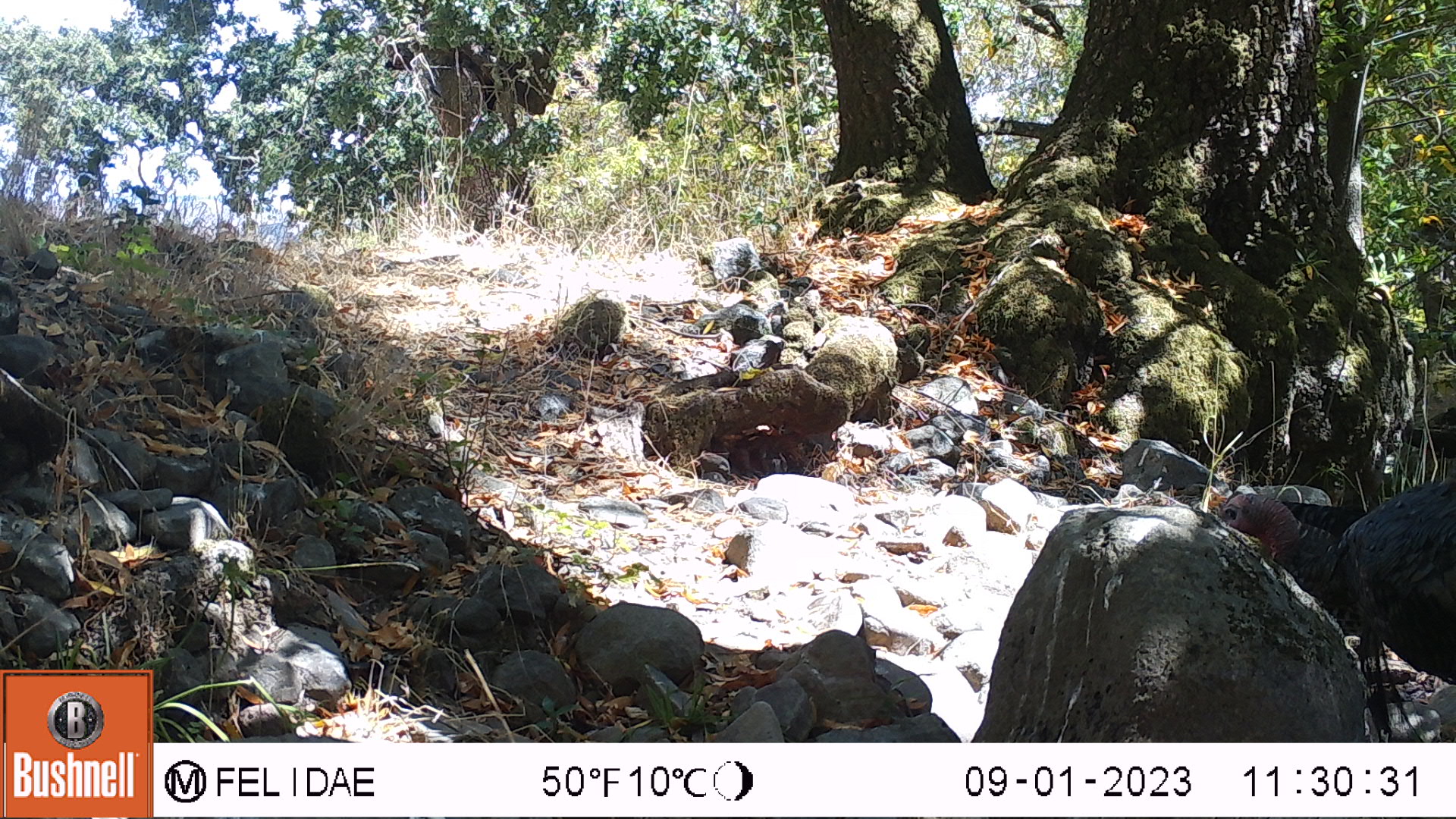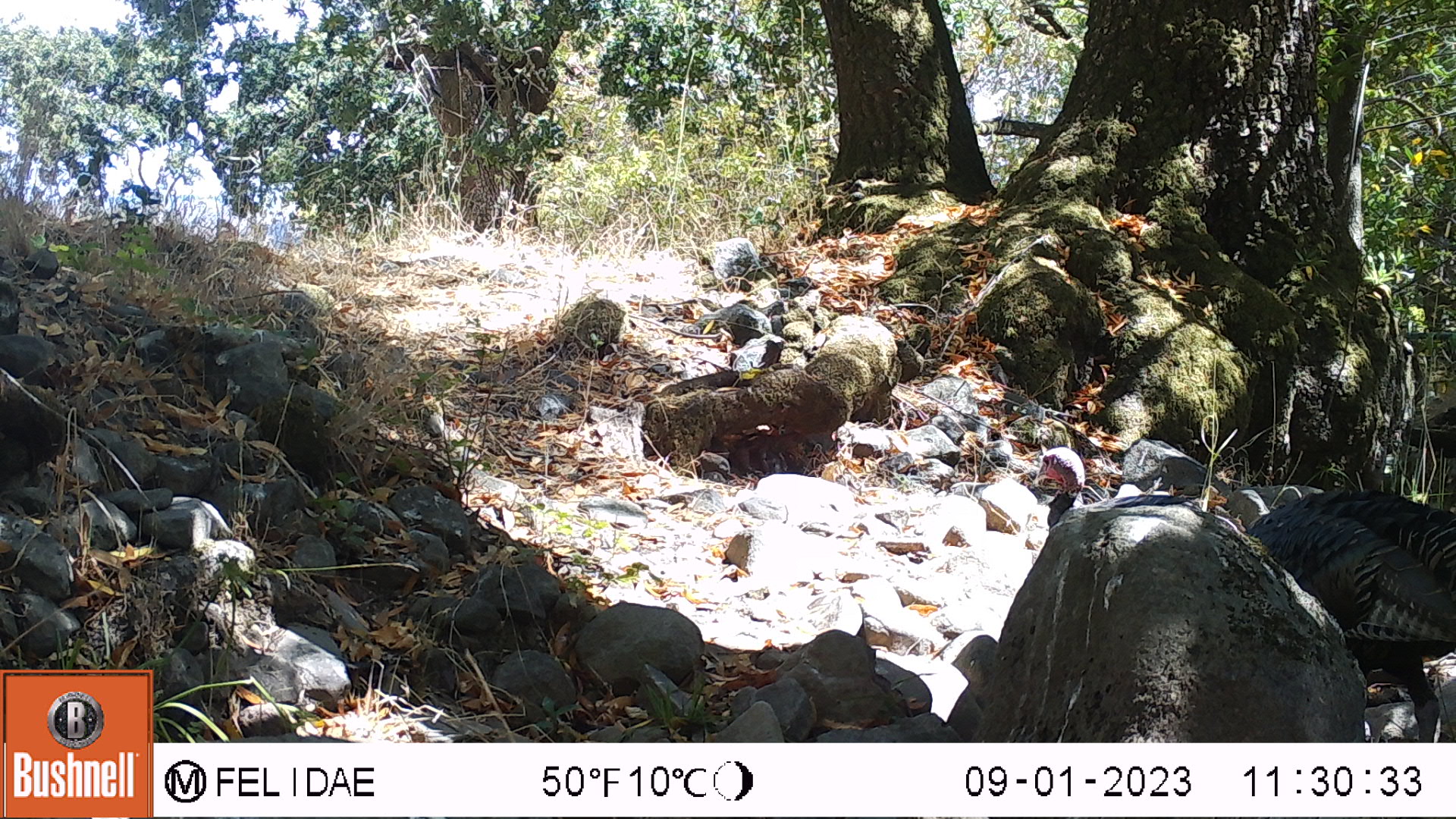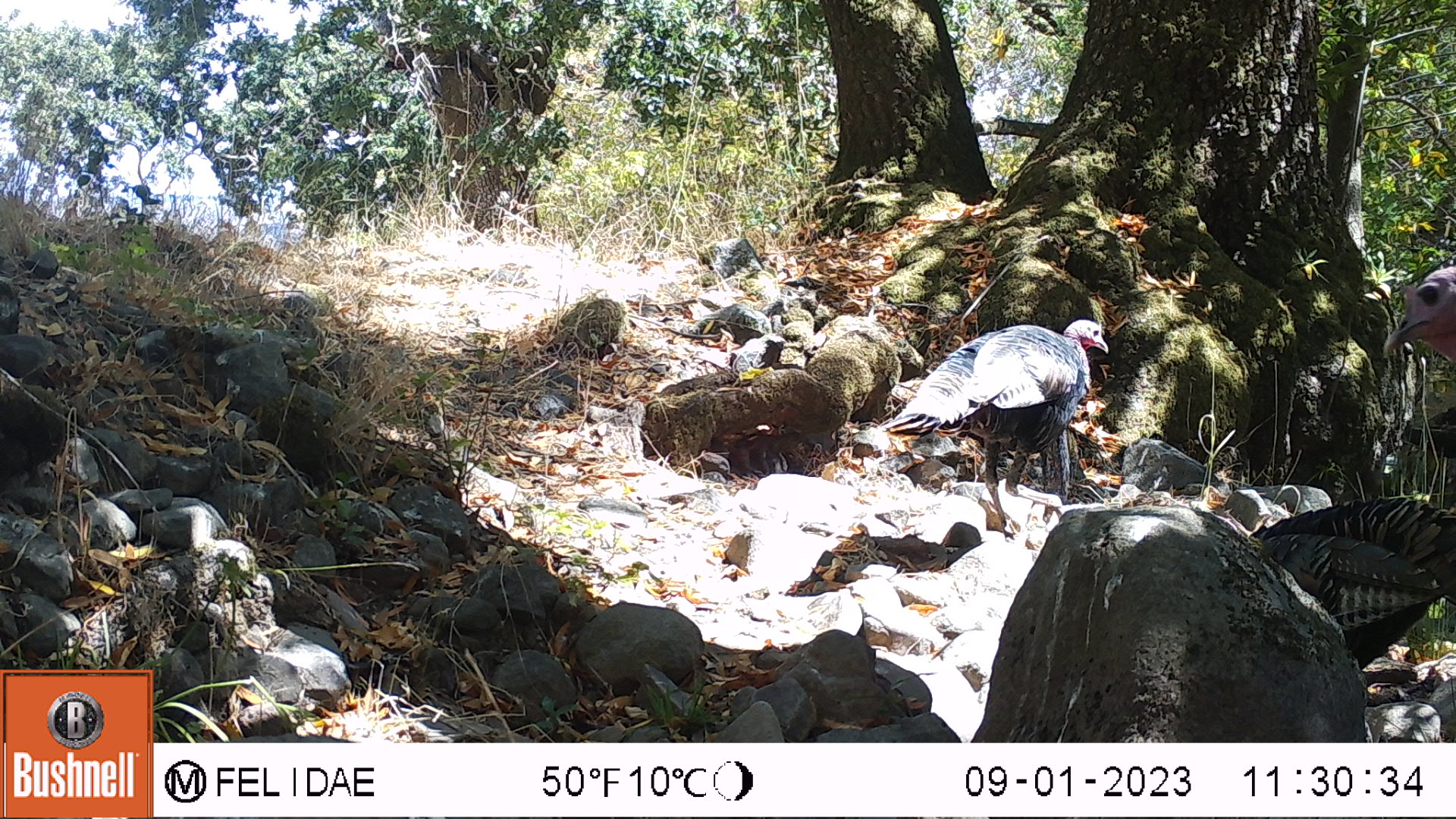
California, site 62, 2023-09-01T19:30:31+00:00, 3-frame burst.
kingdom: Animalia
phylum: Chordata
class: Aves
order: Galliformes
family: Phasianidae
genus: Meleagris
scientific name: Meleagris gallopavo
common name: turkey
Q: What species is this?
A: Turkey (Meleagris gallopavo).